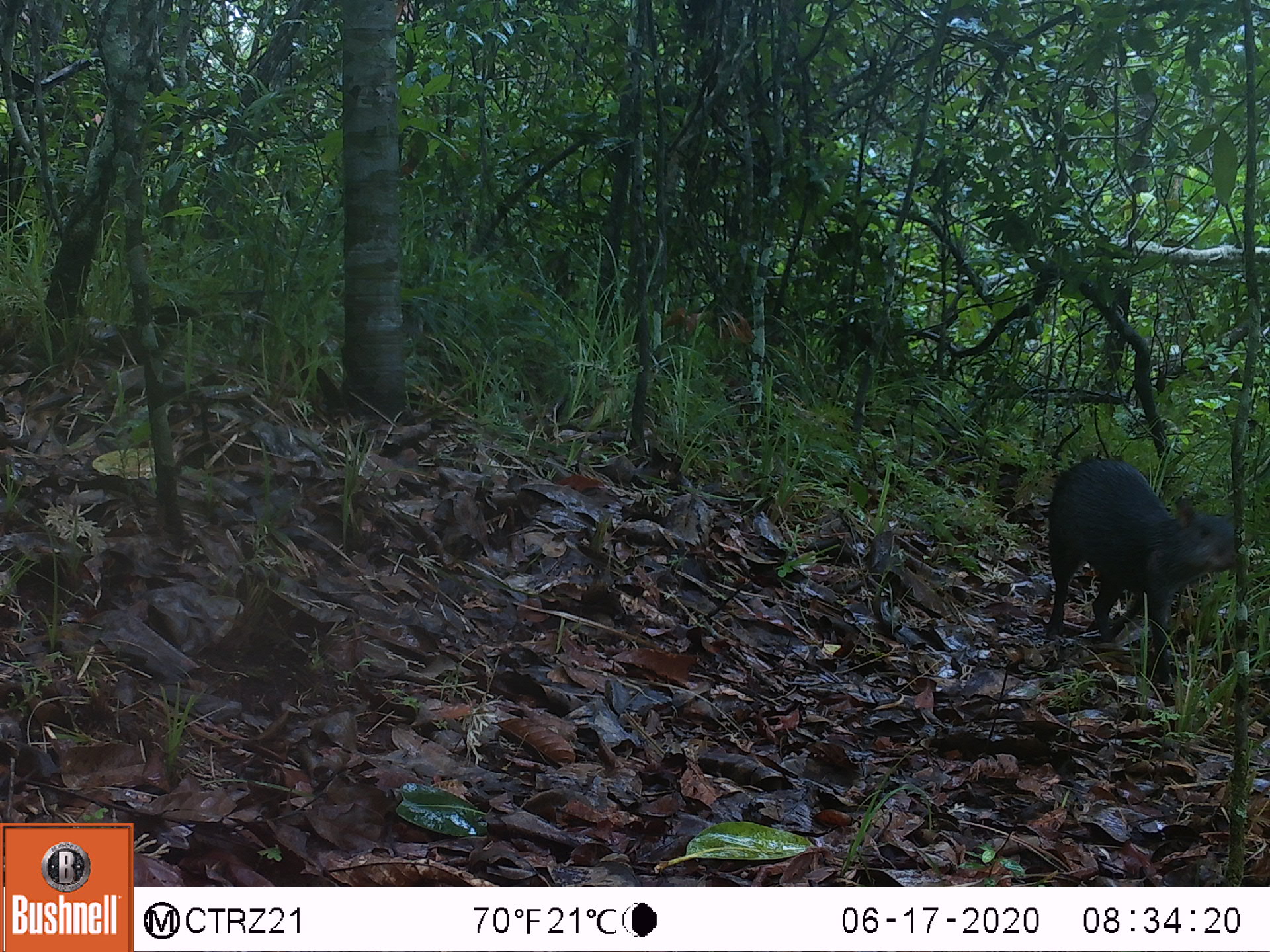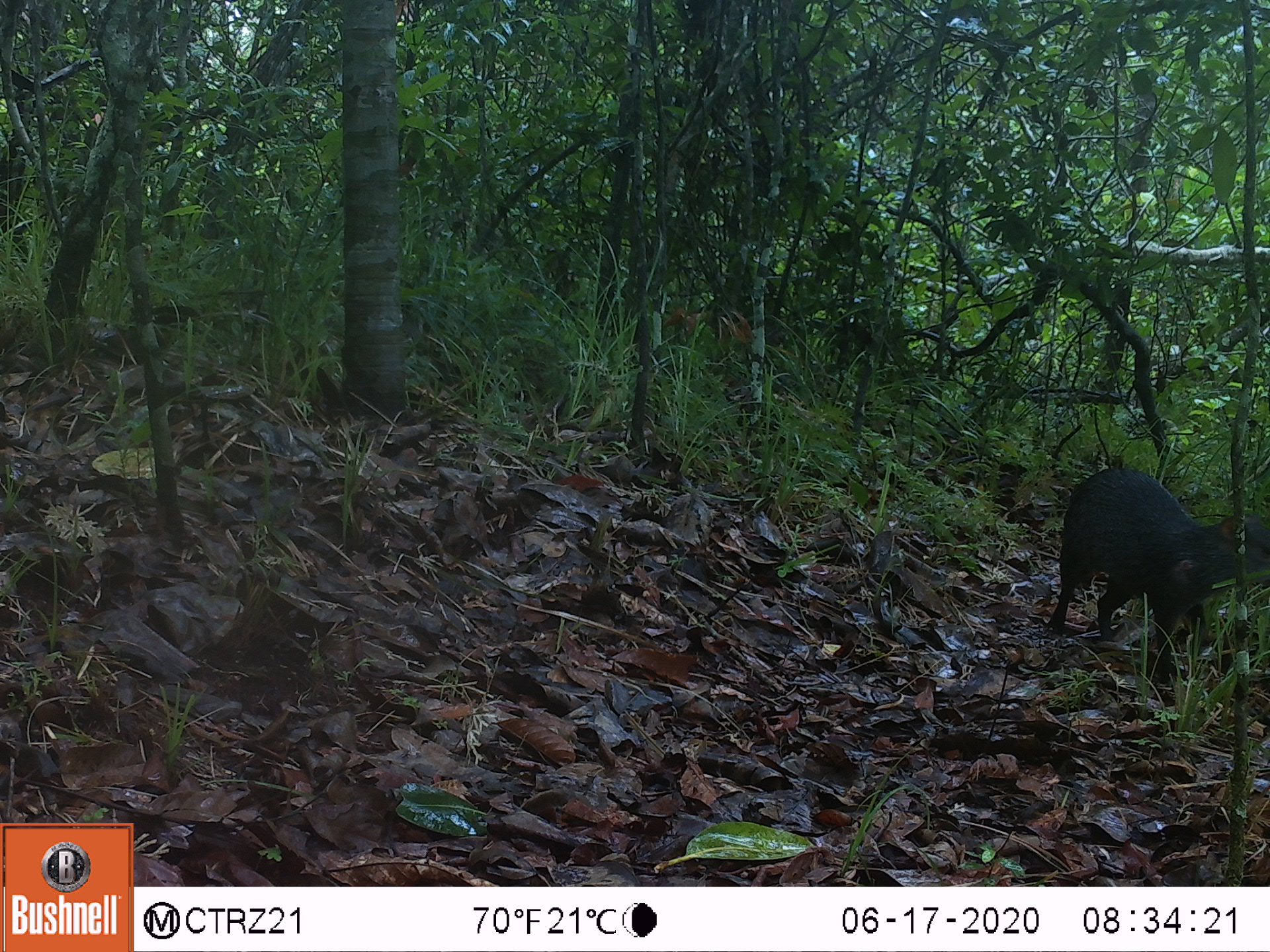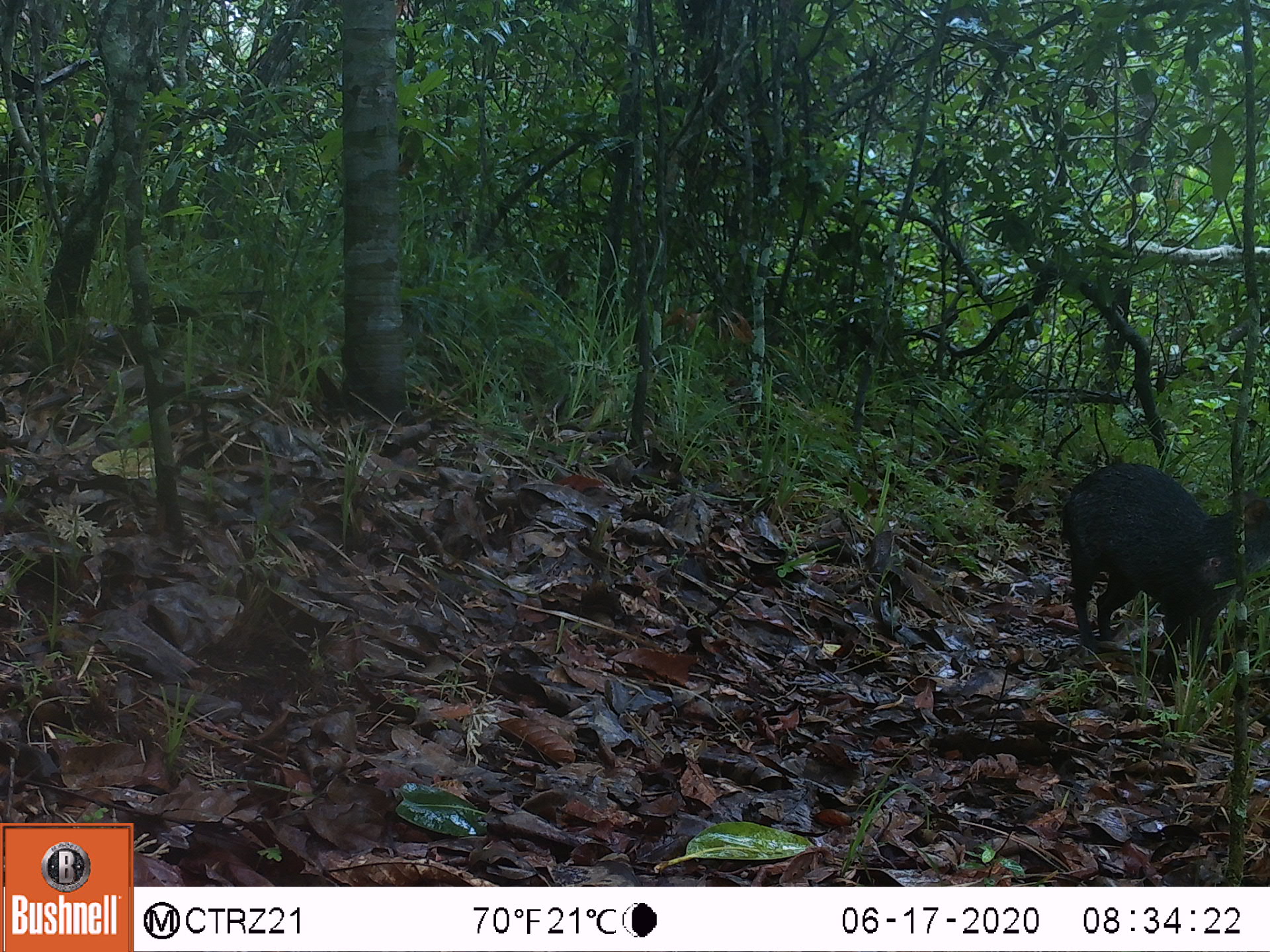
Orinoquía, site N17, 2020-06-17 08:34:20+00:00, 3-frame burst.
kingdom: Animalia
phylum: Chordata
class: Mammalia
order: Rodentia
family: Dasyproctidae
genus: Dasyprocta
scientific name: Dasyprocta fuliginosa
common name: black agouti